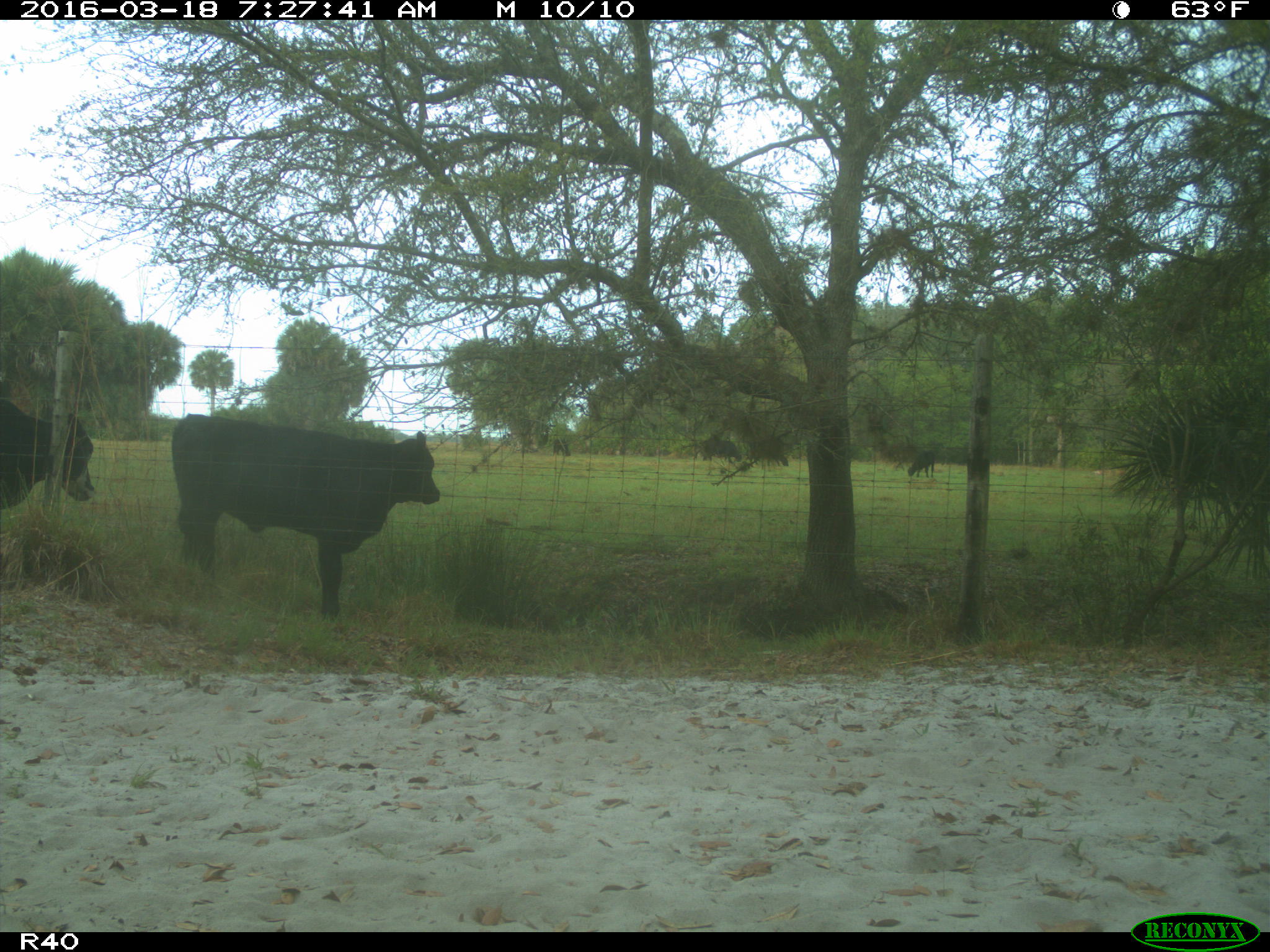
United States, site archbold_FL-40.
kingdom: Animalia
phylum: Chordata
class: Mammalia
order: Artiodactyla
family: Bovidae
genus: Bos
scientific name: Bos taurus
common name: domestic cow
Bos taurus (domestic cow).